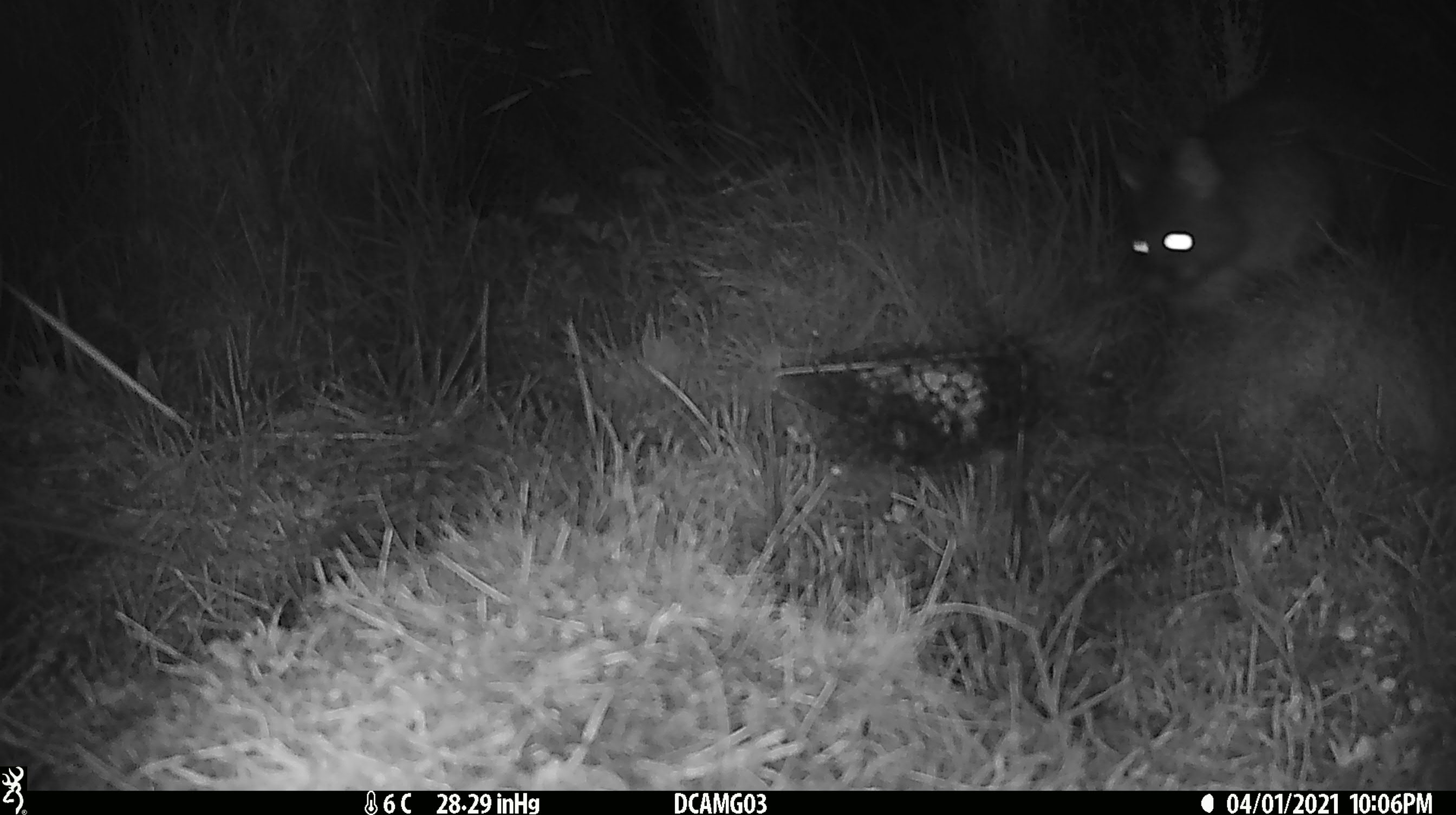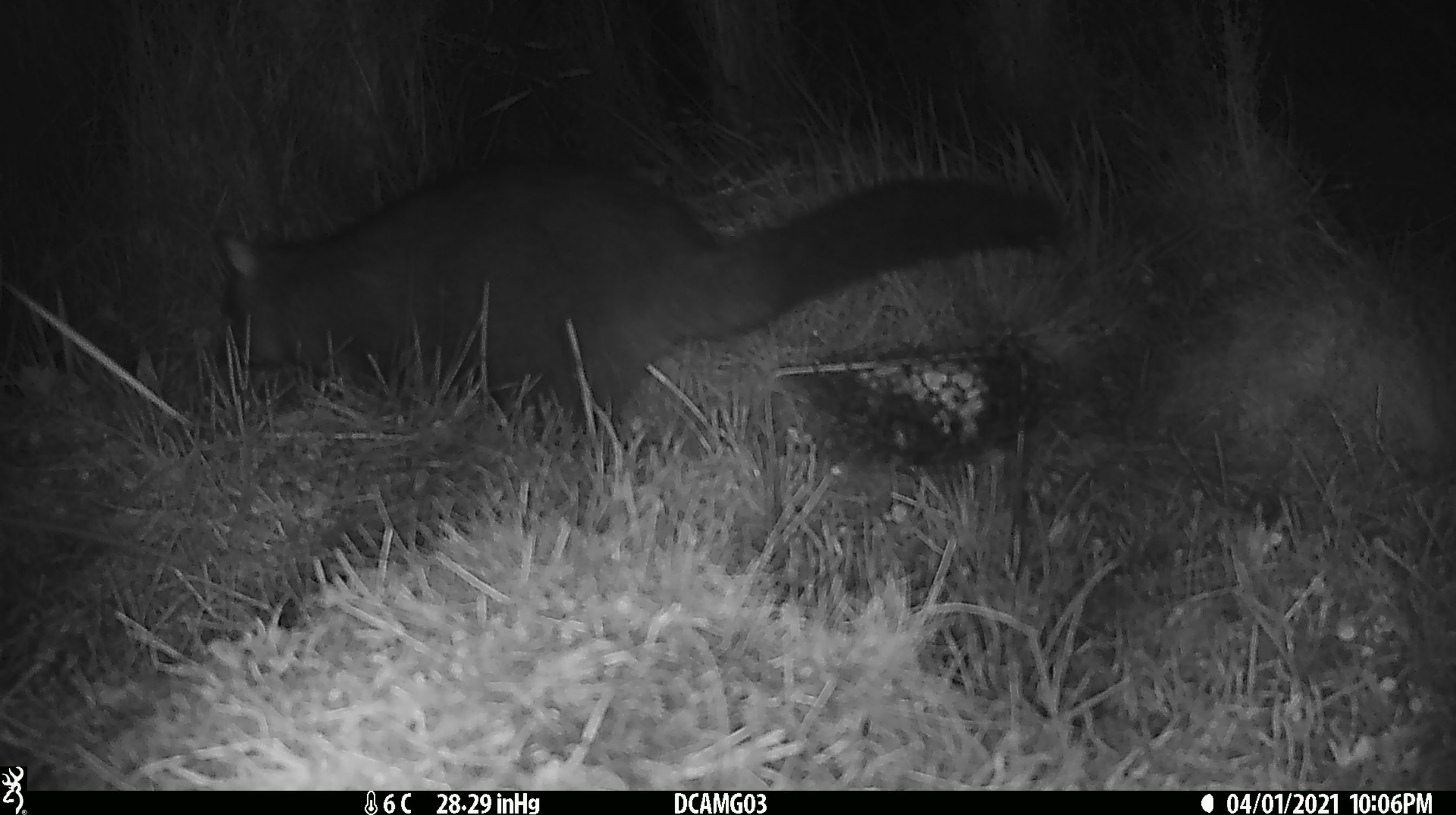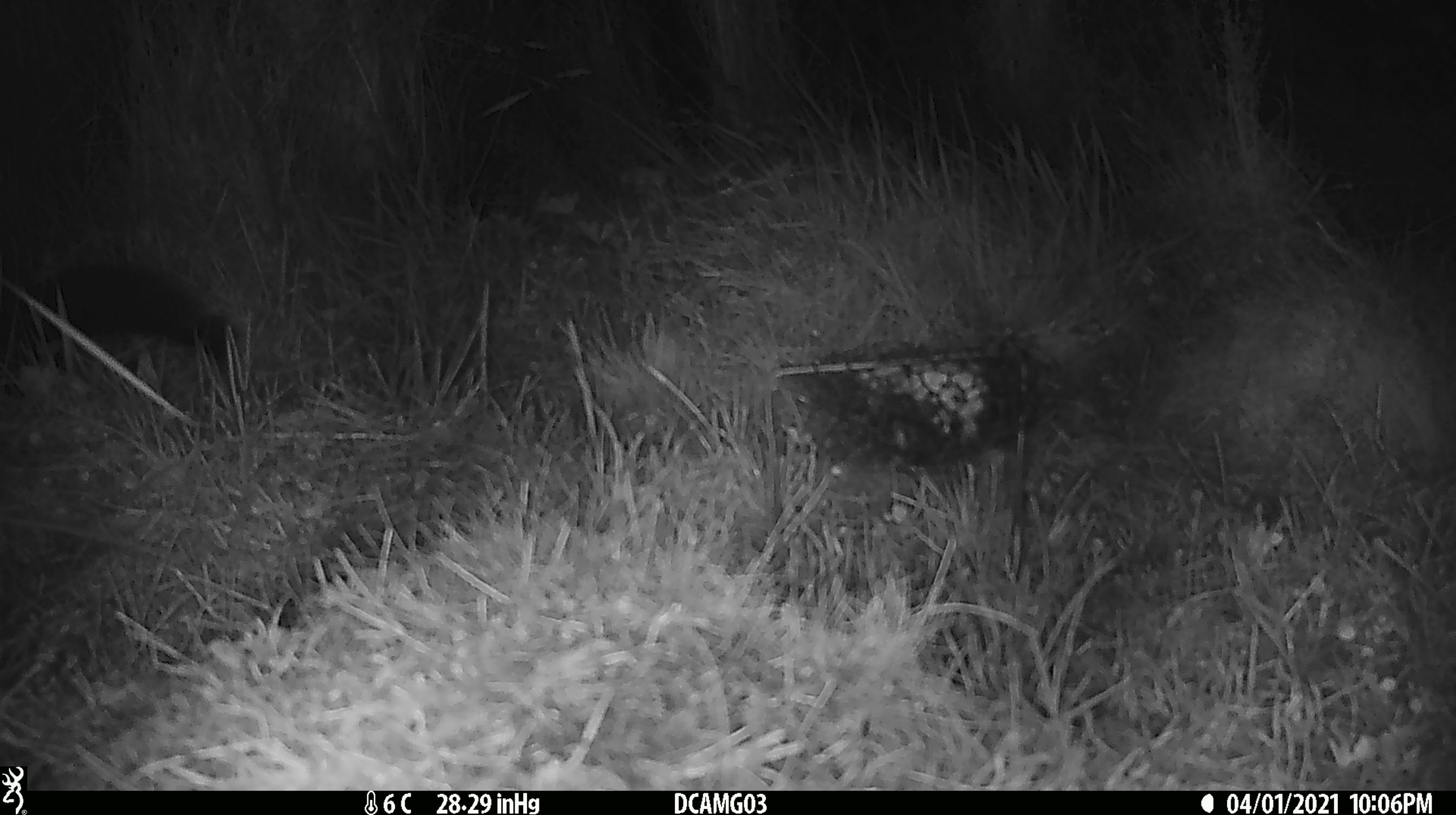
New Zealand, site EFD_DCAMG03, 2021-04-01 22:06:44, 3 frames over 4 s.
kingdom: Animalia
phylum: Chordata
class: Mammalia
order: Diprotodontia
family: Phalangeridae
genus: Trichosurus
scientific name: Trichosurus vulpecula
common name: common brushtail possum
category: possum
Possum (common brushtail possum) (Trichosurus vulpecula).